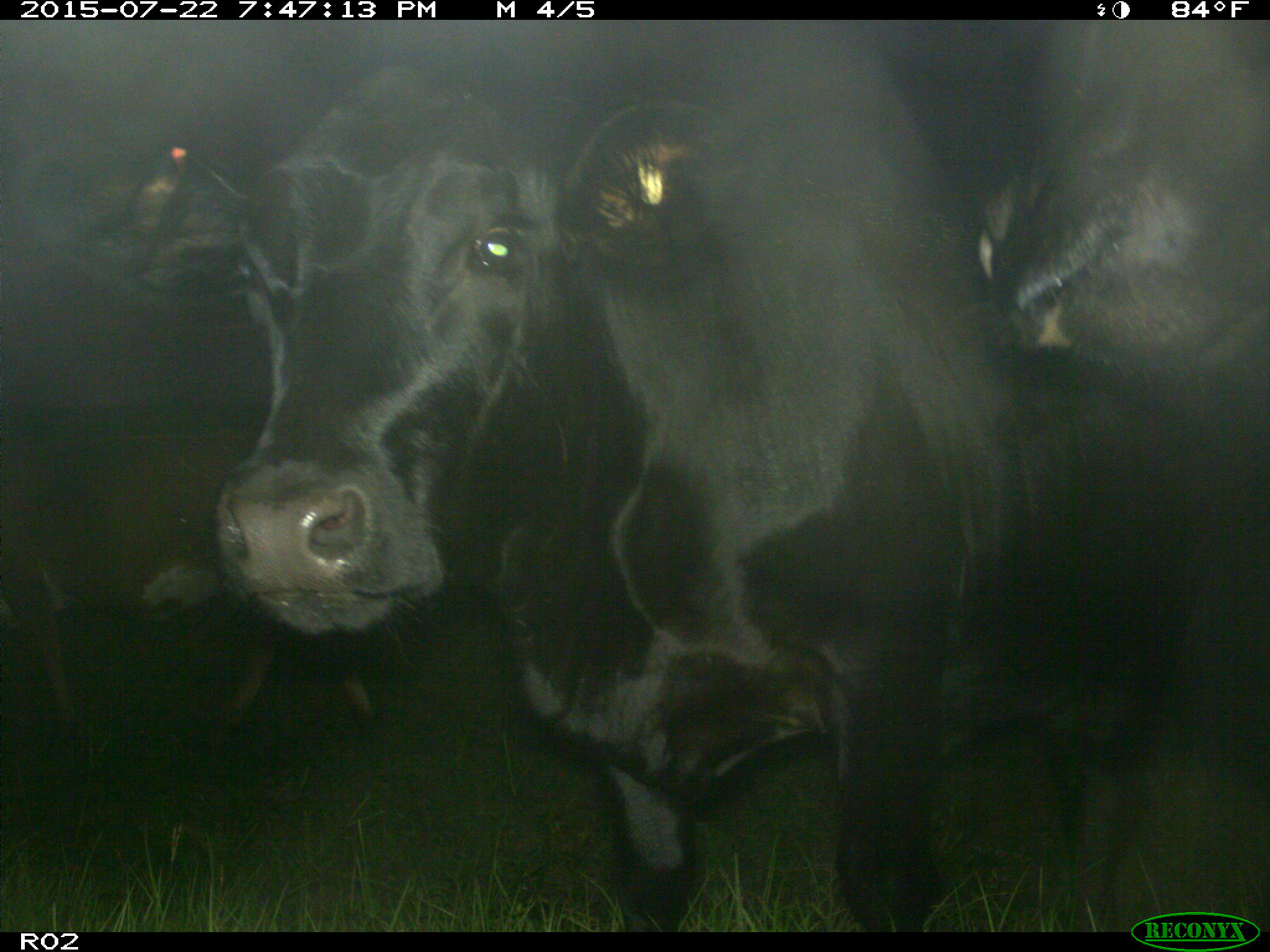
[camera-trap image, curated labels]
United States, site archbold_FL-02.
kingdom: Animalia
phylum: Chordata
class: Mammalia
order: Artiodactyla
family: Bovidae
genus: Bos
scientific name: Bos taurus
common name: domestic cow